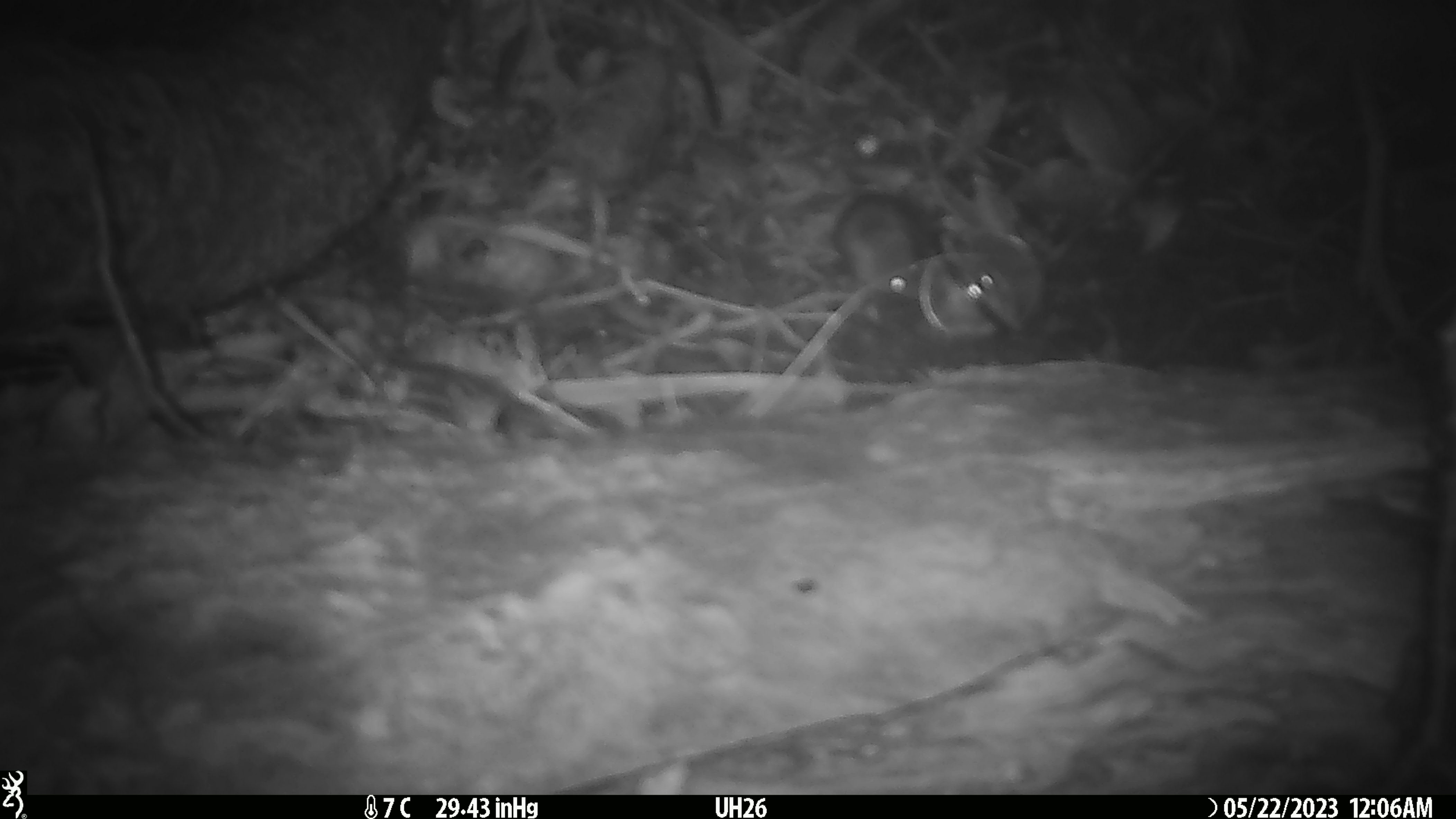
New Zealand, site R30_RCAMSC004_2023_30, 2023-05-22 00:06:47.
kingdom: Animalia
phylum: Chordata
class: Mammalia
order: Rodentia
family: Muridae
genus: Mus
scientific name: Mus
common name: mouse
Mouse (Mus).